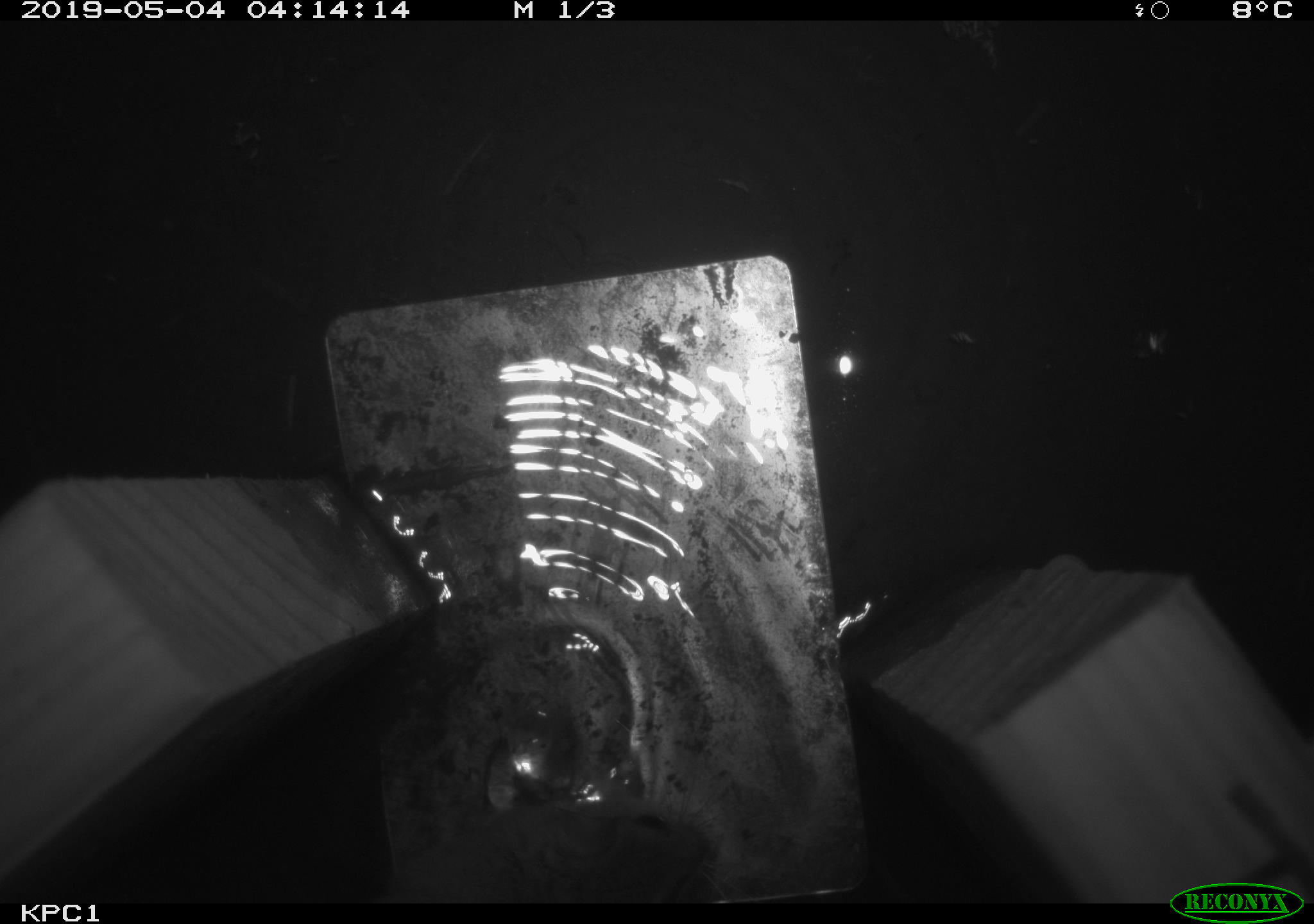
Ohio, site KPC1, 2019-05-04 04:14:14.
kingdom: Animalia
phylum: Chordata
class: Mammalia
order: Rodentia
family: Cricetidae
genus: Peromyscus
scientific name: Peromyscus leucopus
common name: white-footed mouse